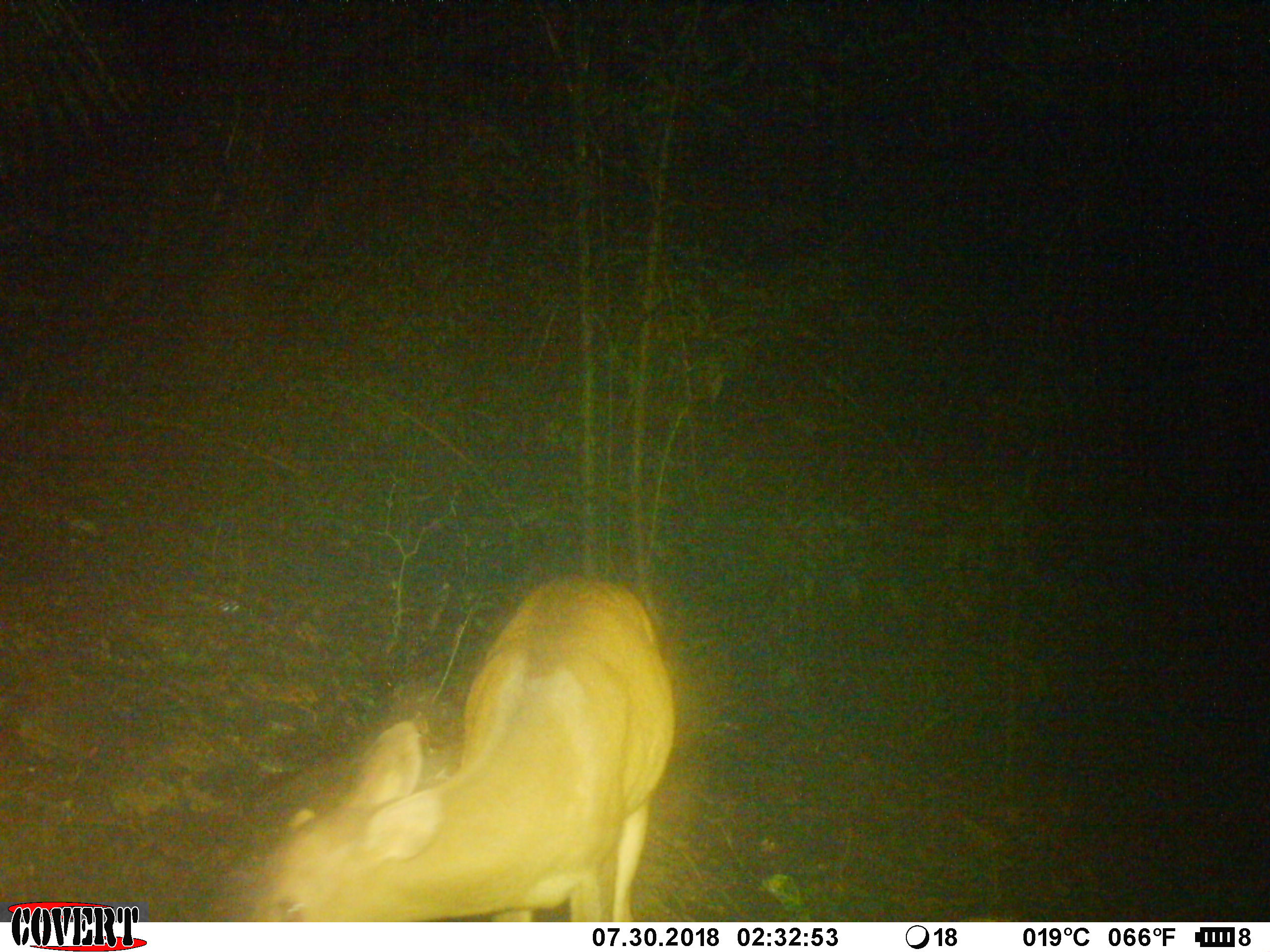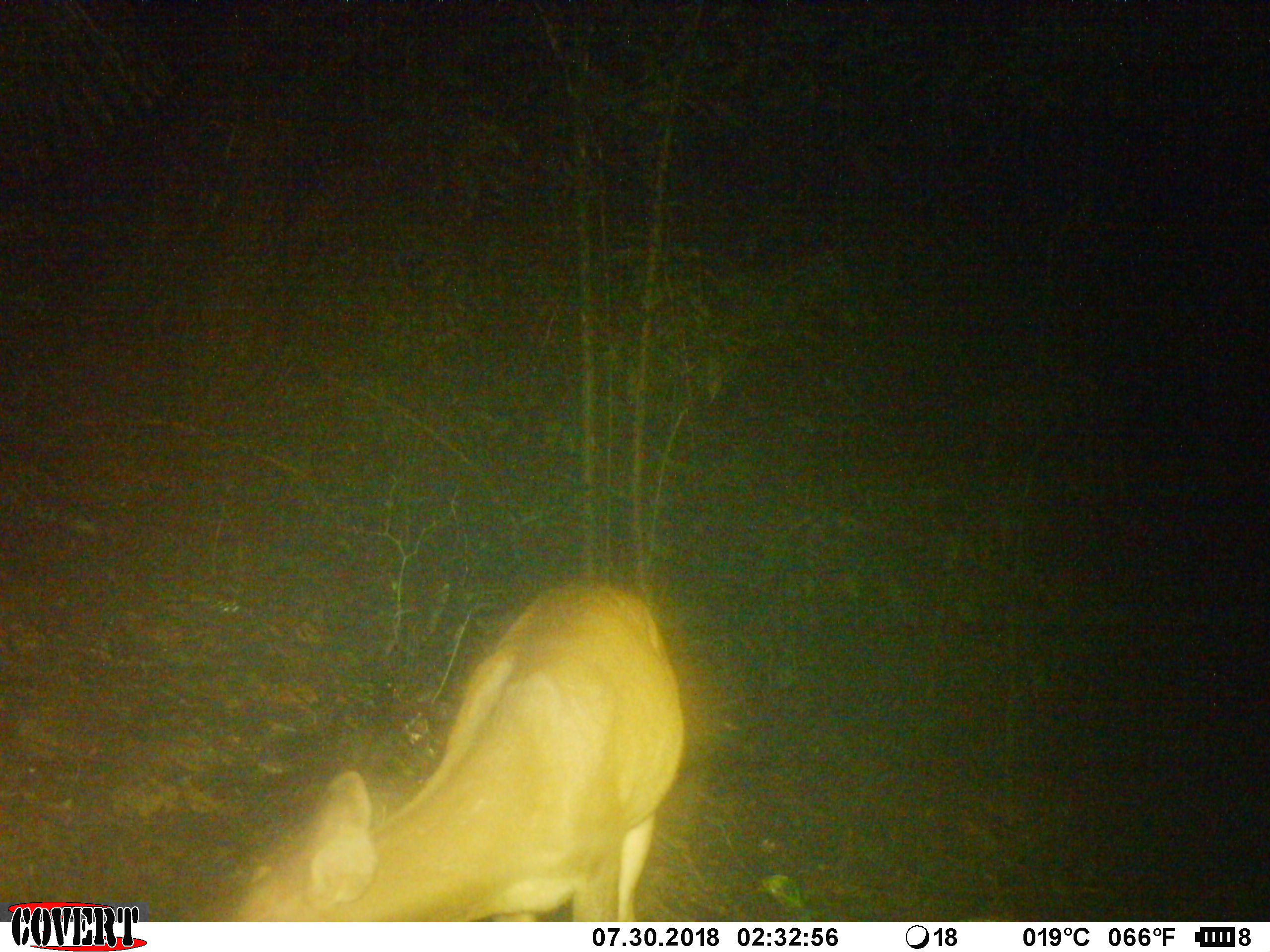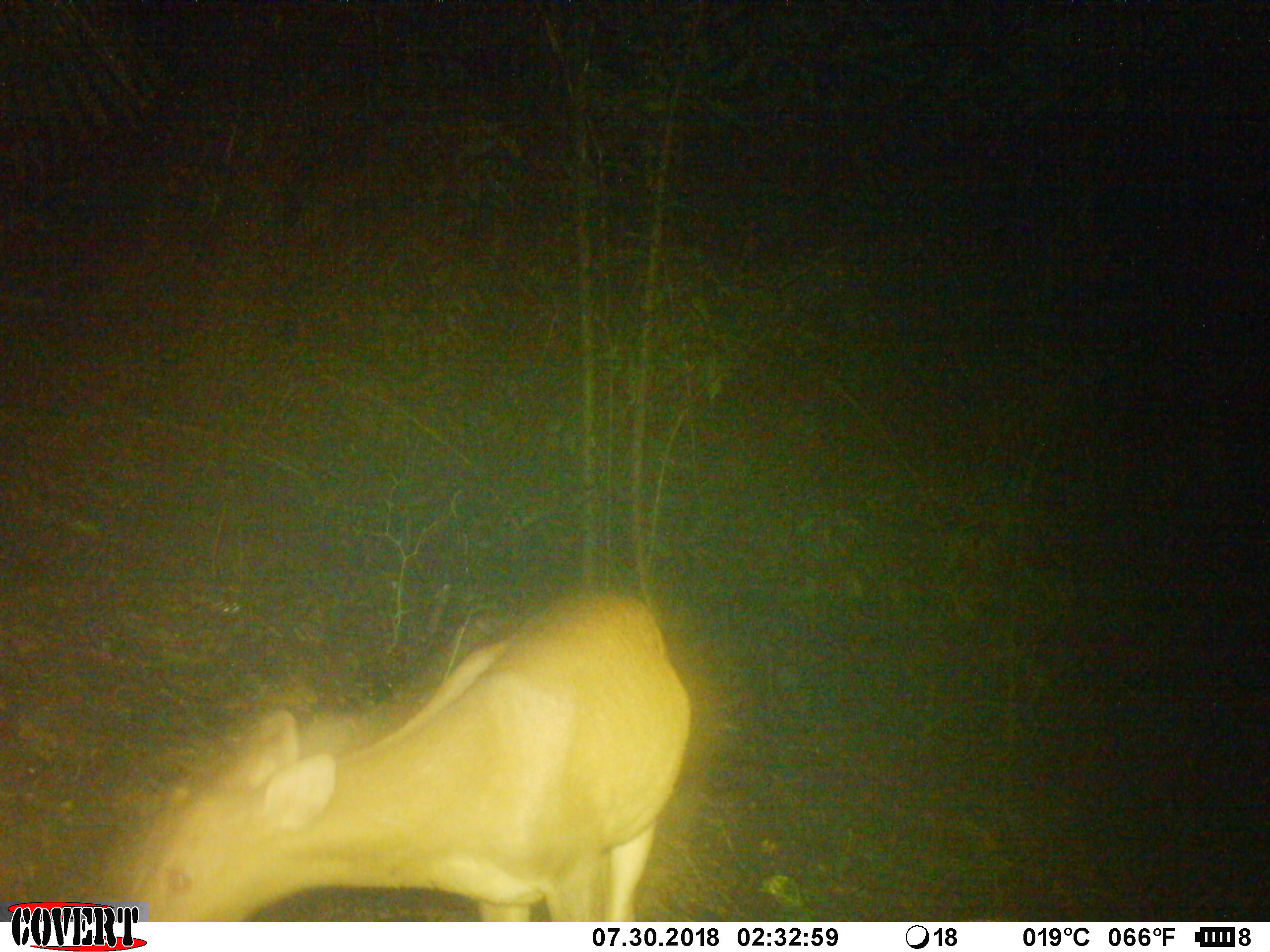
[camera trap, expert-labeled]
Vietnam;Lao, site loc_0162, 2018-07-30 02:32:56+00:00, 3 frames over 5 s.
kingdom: Animalia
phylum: Chordata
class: Mammalia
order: Artiodactyla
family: Cervidae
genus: Muntiacus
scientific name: Muntiacus vuquangensis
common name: large-antlered muntjac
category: large antlered muntjac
Large antlered muntjac (large-antlered muntjac) (Muntiacus vuquangensis). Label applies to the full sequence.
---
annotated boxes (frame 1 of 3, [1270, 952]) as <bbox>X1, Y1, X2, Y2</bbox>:
large antlered muntjac: <bbox>247, 574, 676, 921</bbox>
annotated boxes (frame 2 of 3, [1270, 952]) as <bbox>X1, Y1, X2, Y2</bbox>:
large antlered muntjac: <bbox>228, 576, 686, 922</bbox>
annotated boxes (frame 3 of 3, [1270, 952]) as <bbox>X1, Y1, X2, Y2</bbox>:
large antlered muntjac: <bbox>117, 583, 690, 921</bbox>